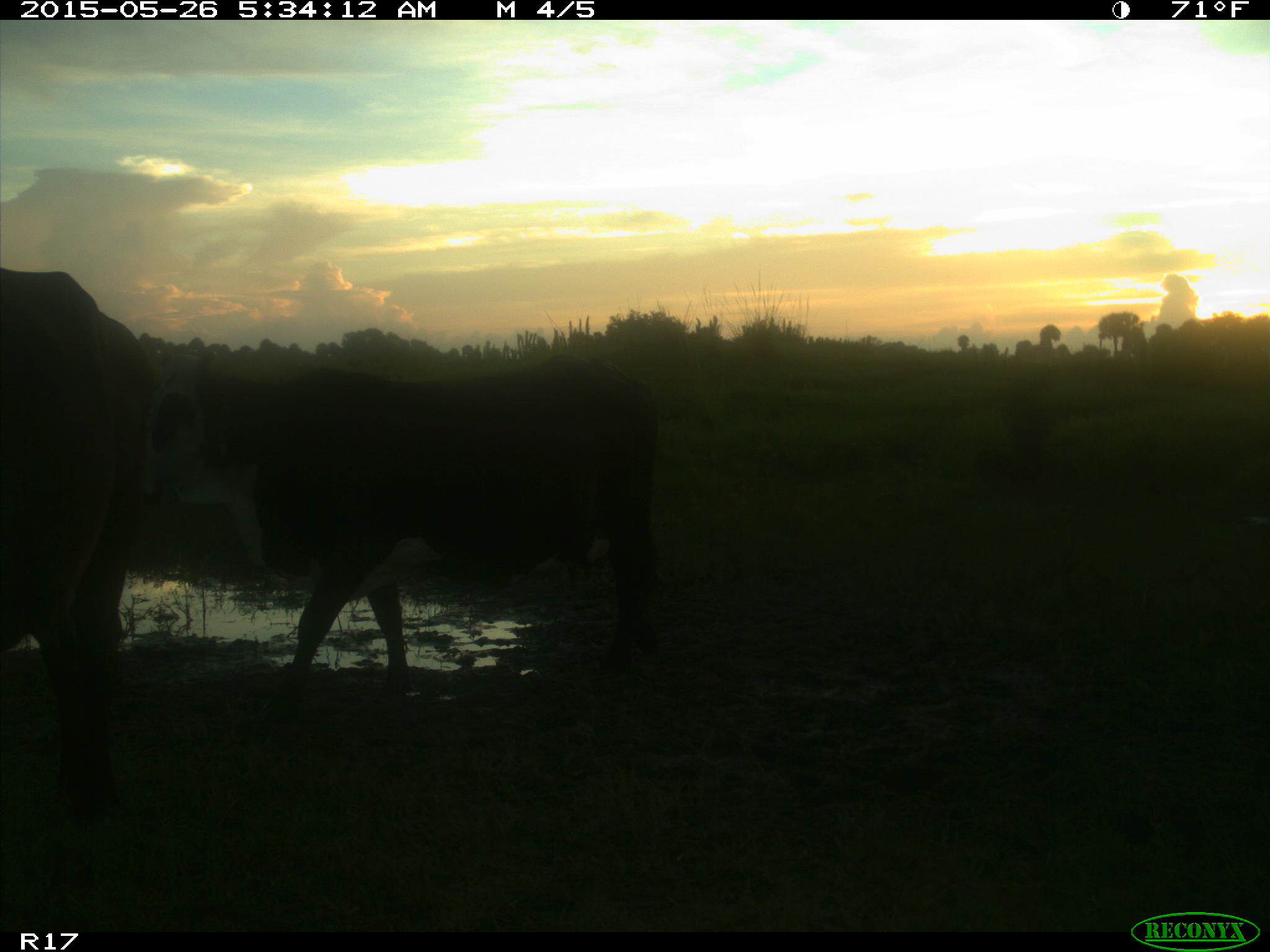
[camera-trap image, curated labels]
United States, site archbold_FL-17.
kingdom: Animalia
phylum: Chordata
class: Mammalia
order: Artiodactyla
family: Bovidae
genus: Bos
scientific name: Bos taurus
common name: domestic cow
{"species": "Bos taurus (domestic cow)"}